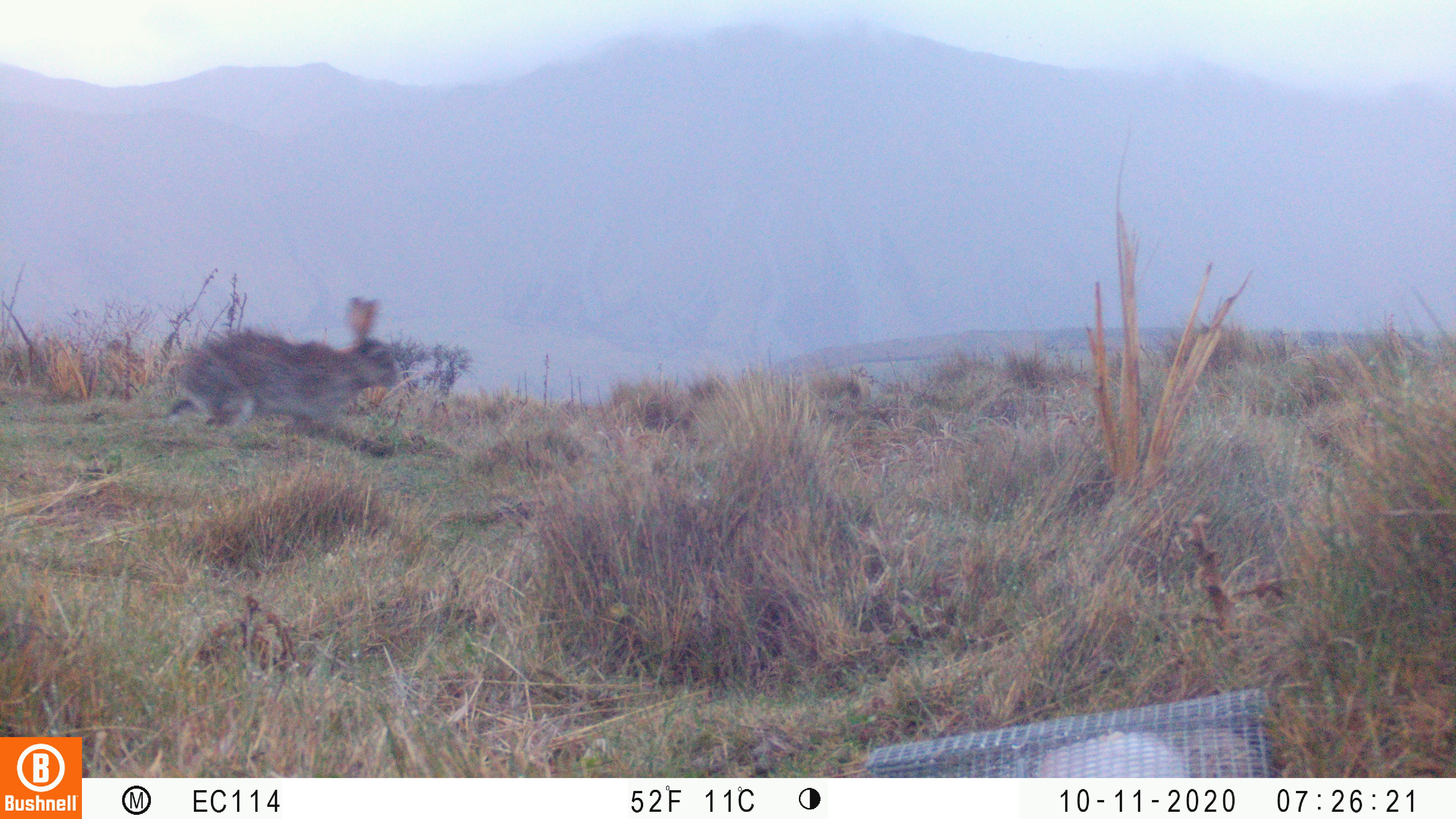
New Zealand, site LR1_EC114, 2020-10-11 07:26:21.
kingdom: Animalia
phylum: Chordata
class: Mammalia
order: Lagomorpha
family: Leporidae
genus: Oryctolagus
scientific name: Oryctolagus cuniculus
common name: european rabbit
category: rabbit